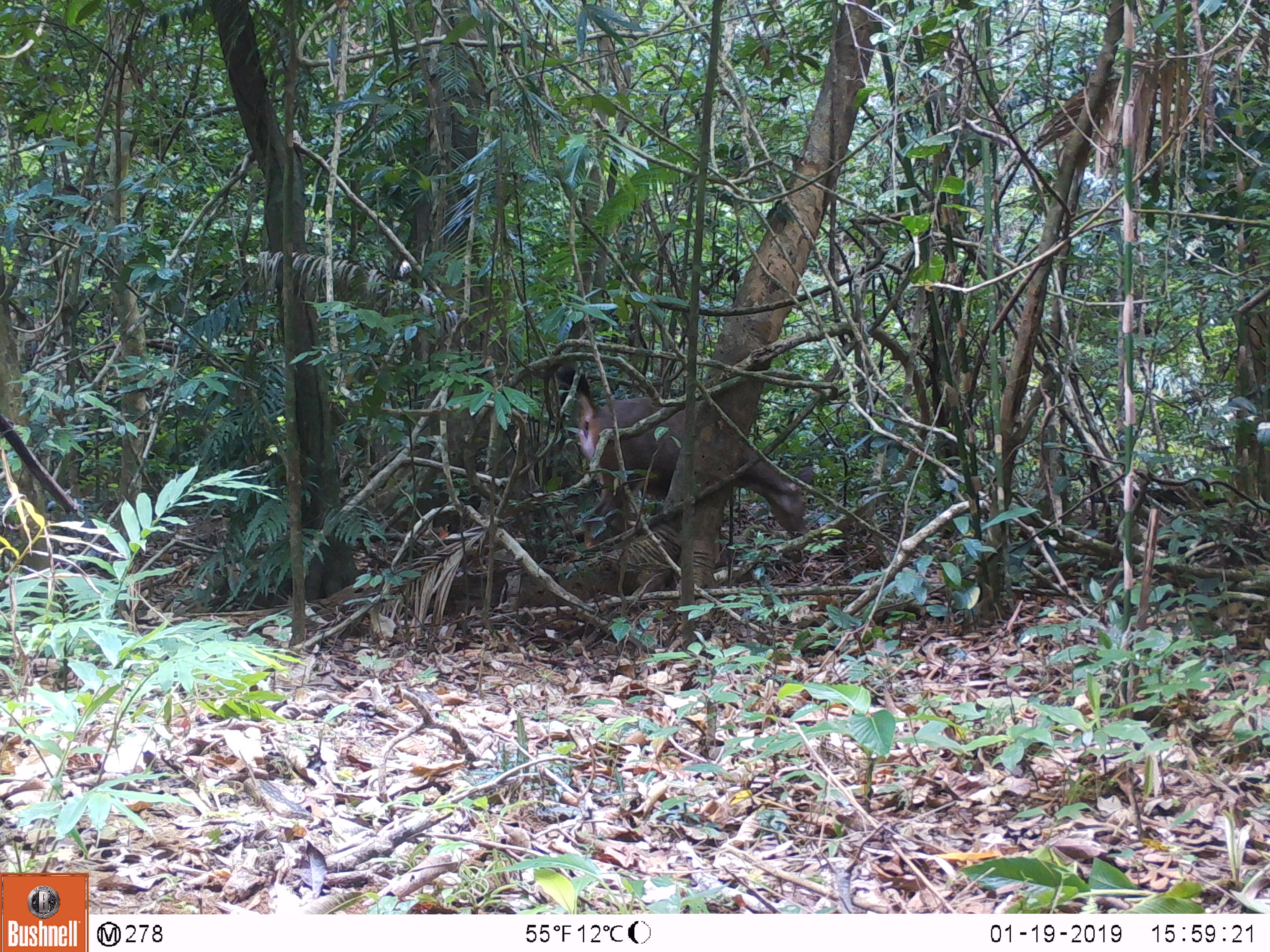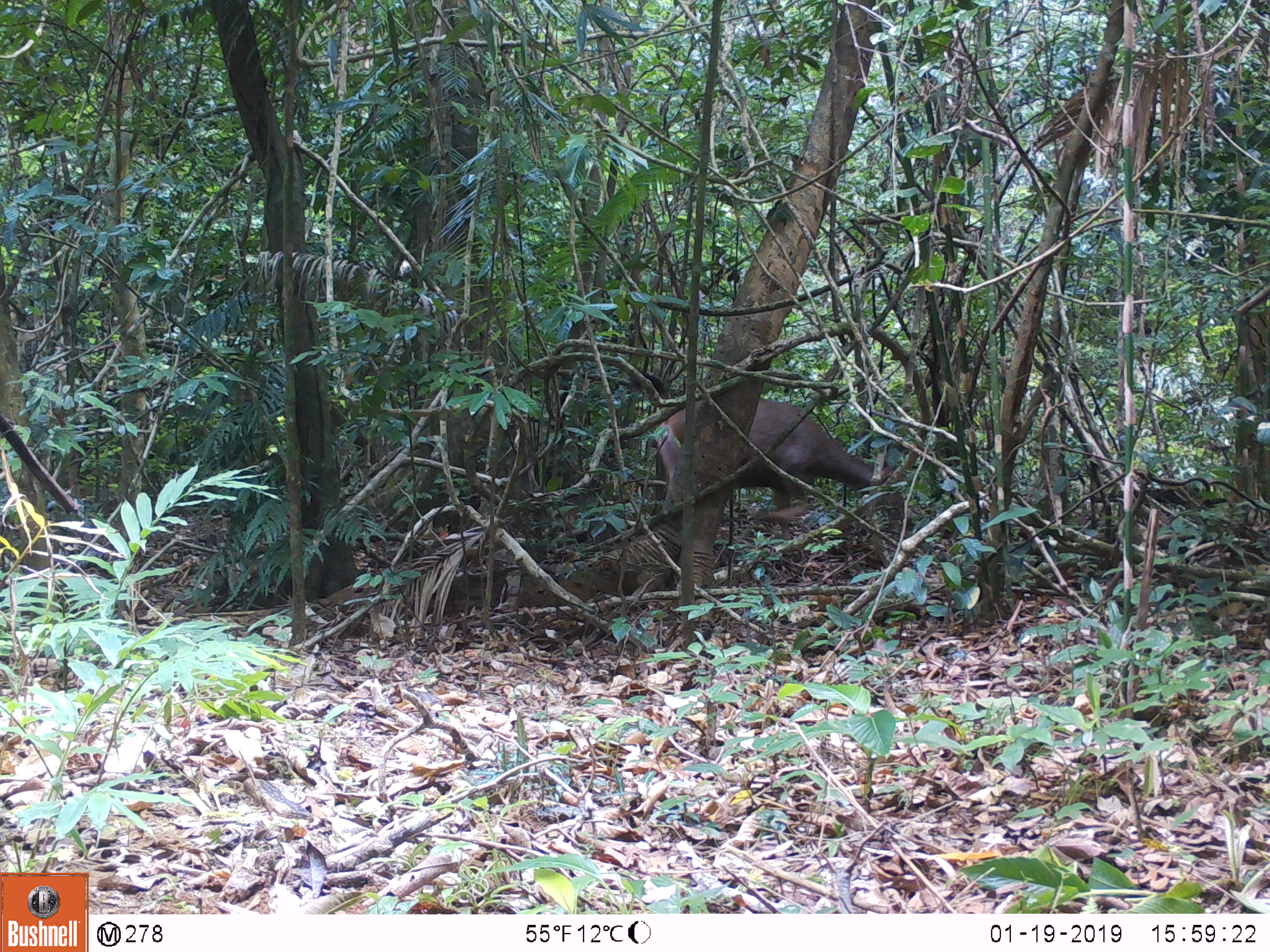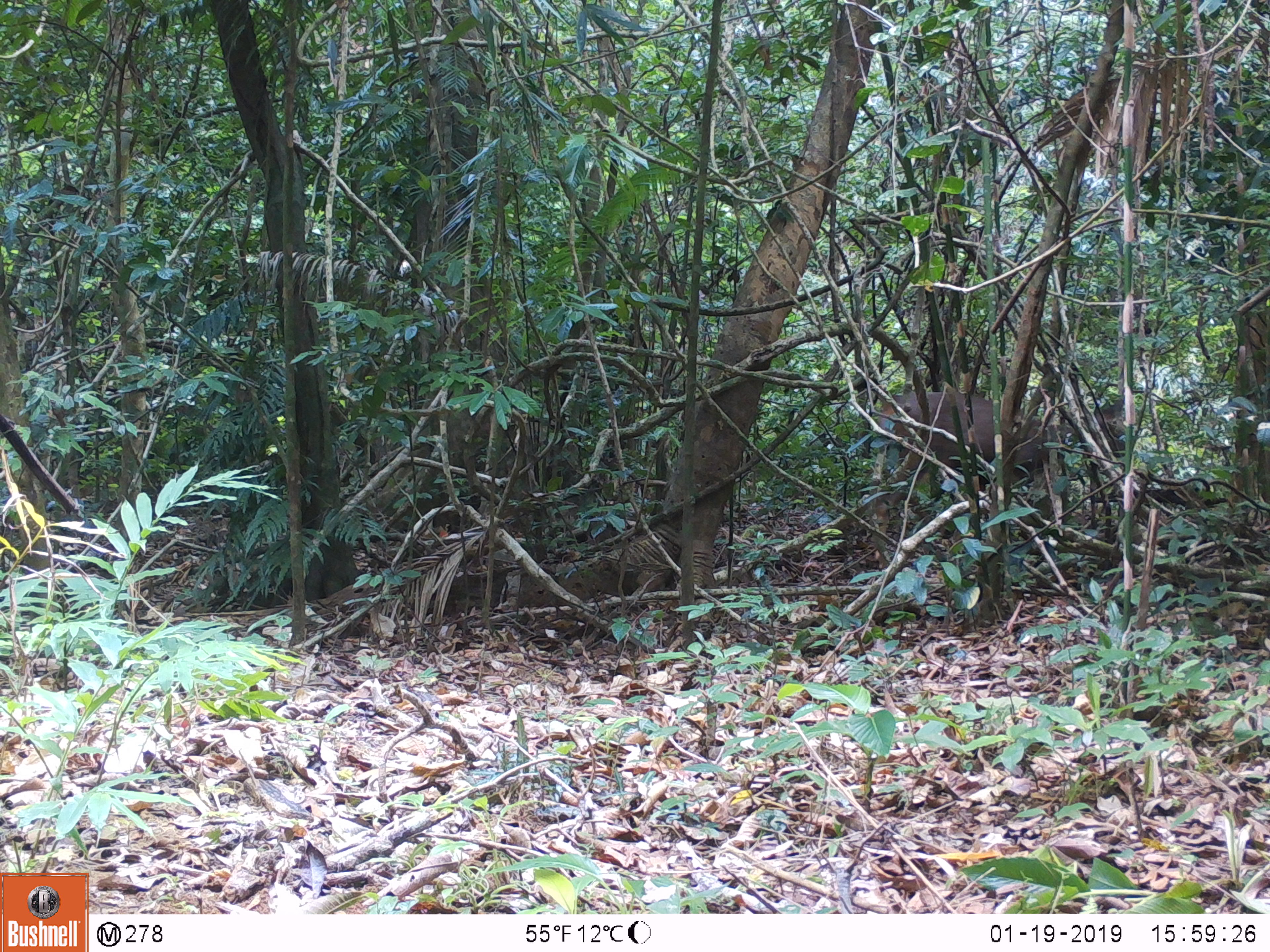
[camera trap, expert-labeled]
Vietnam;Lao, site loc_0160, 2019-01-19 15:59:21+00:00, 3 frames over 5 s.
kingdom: Animalia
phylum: Chordata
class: Mammalia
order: Artiodactyla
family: Cervidae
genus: Rusa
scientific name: Rusa unicolor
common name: sambar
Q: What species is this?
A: Sambar (Rusa unicolor).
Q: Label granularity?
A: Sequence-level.